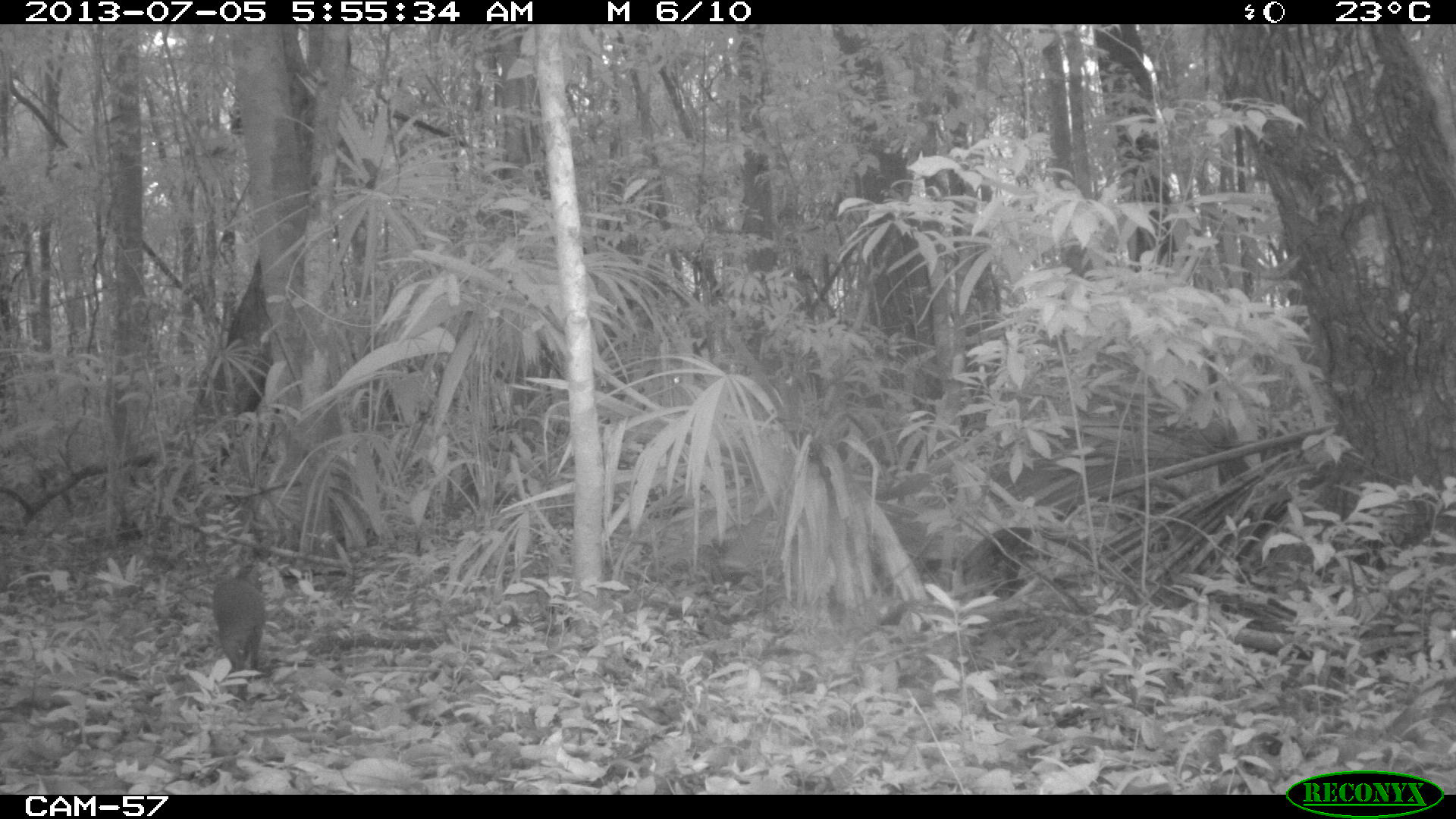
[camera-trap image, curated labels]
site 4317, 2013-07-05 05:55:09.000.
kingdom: Animalia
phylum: Chordata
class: Mammalia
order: Rodentia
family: Dasyproctidae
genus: Dasyprocta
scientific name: Dasyprocta punctata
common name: central american agouti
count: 1